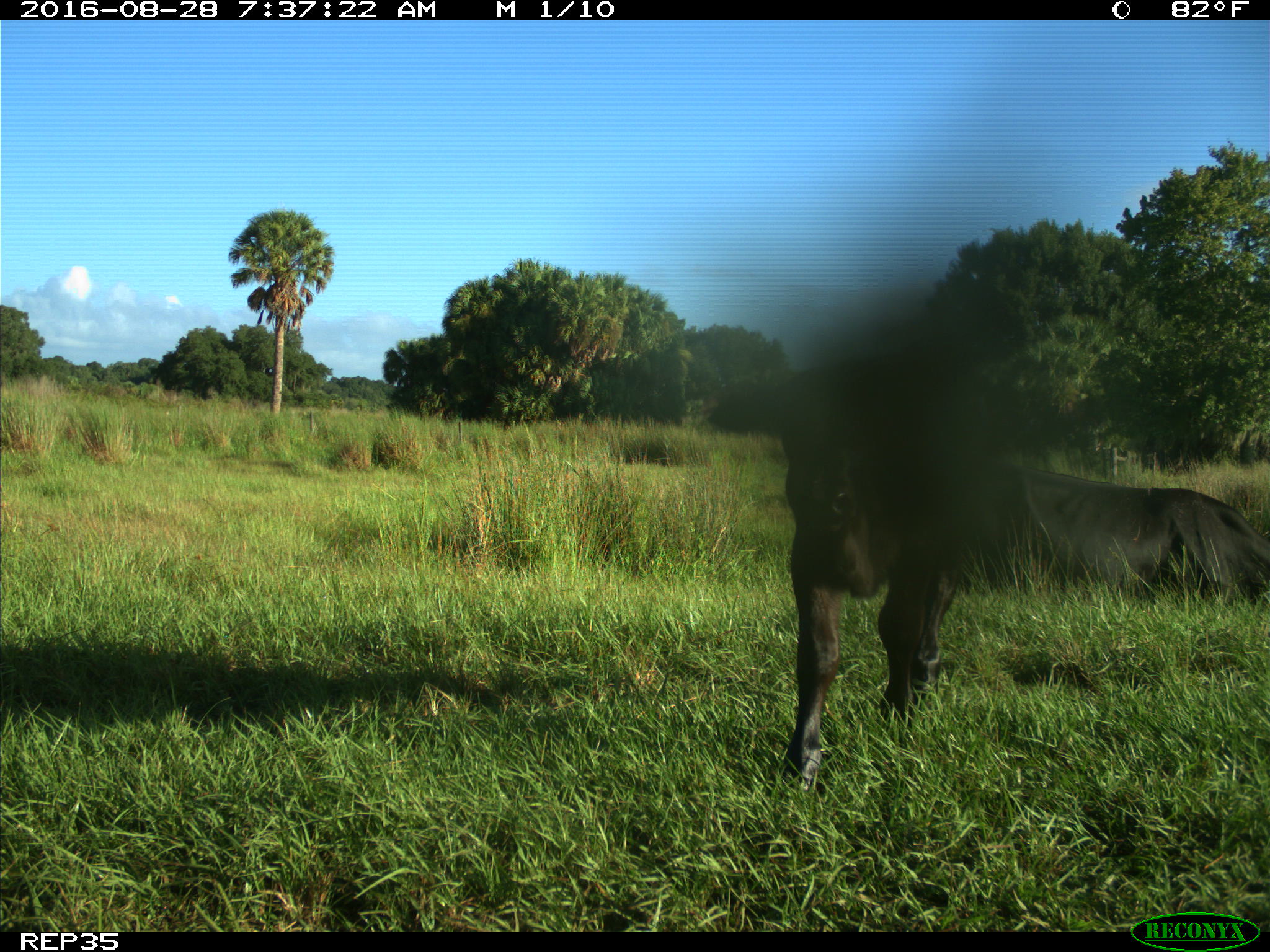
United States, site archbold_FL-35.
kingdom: Animalia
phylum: Chordata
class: Mammalia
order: Artiodactyla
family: Bovidae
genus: Bos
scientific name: Bos taurus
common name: domestic cow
Bos taurus (domestic cow).